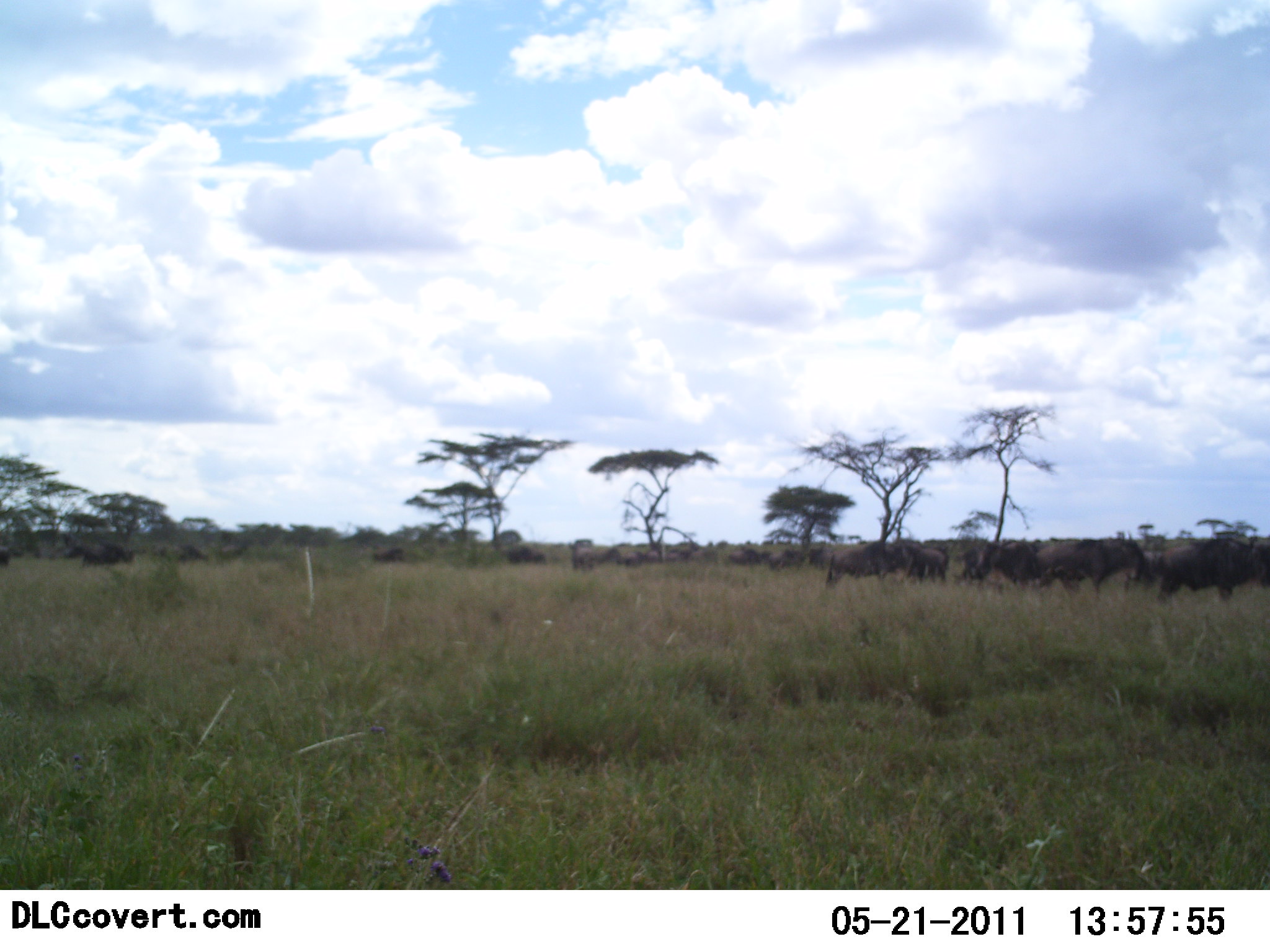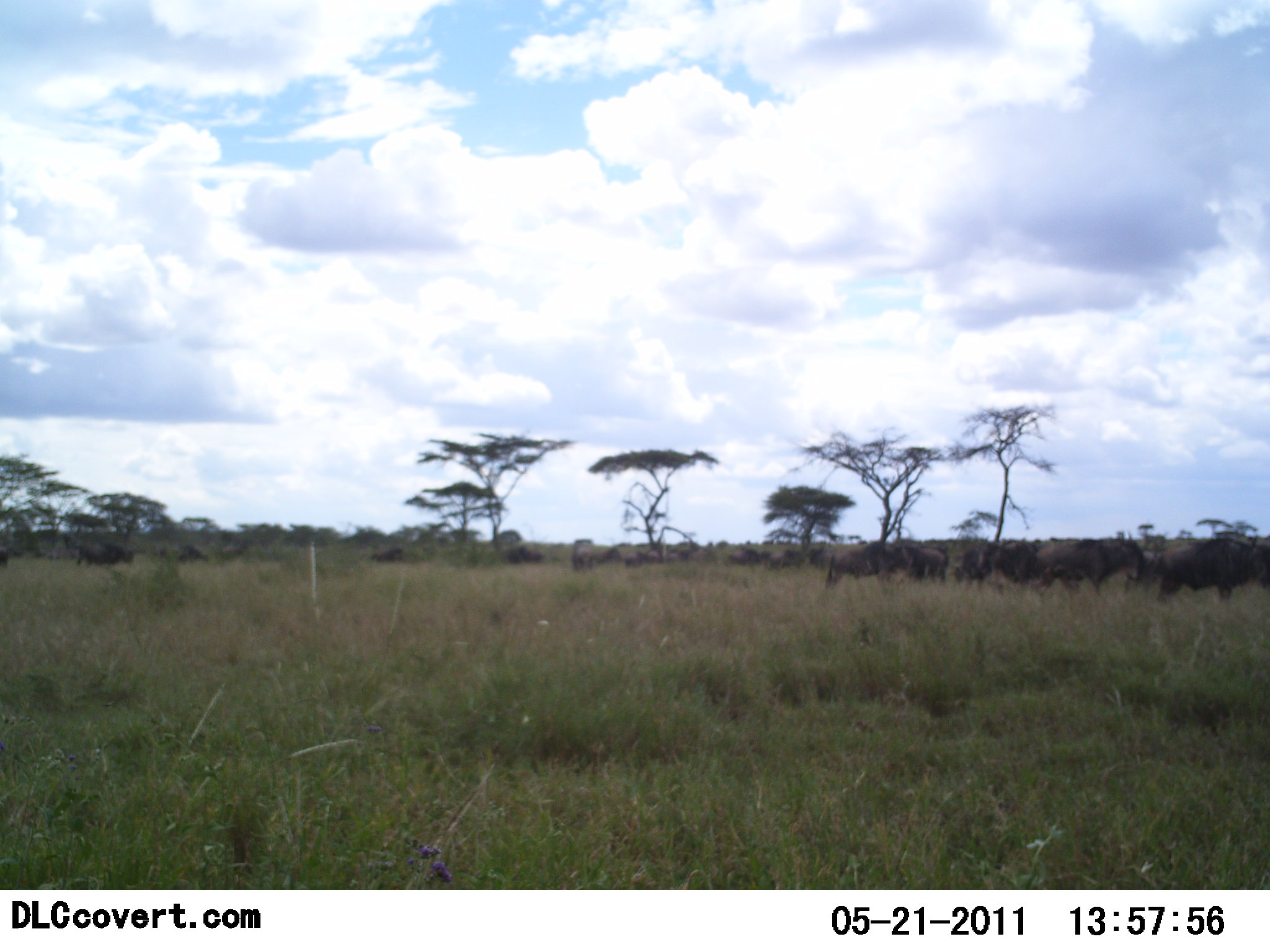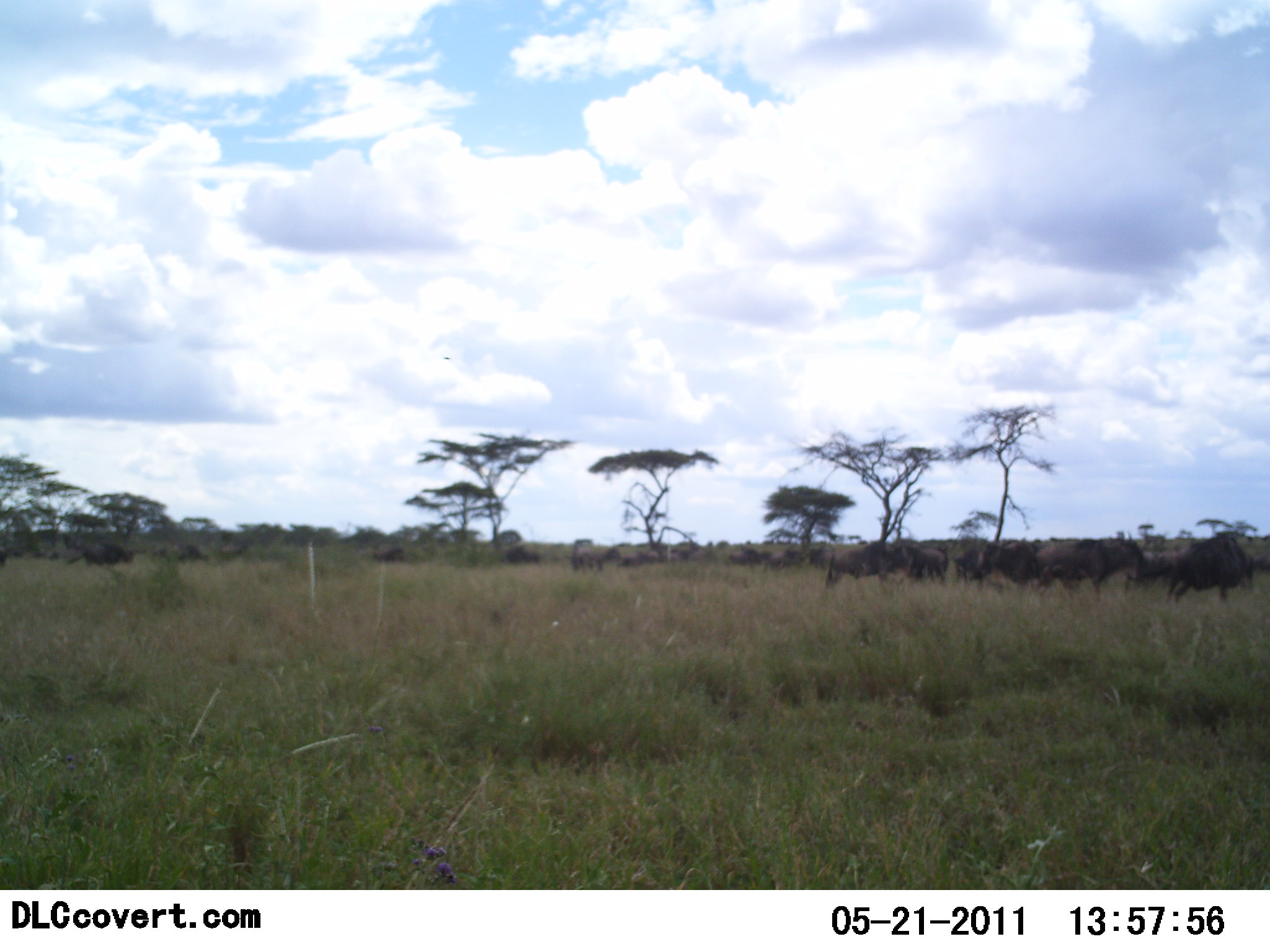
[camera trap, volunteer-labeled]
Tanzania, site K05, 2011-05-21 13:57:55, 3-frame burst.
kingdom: Animalia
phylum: Chordata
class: Mammalia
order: Artiodactyla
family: Bovidae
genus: Connochaetes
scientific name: Connochaetes taurinus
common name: blue wildebeest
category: wildebeest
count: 11-50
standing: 82%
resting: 9%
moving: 36%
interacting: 0%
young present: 0%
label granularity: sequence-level